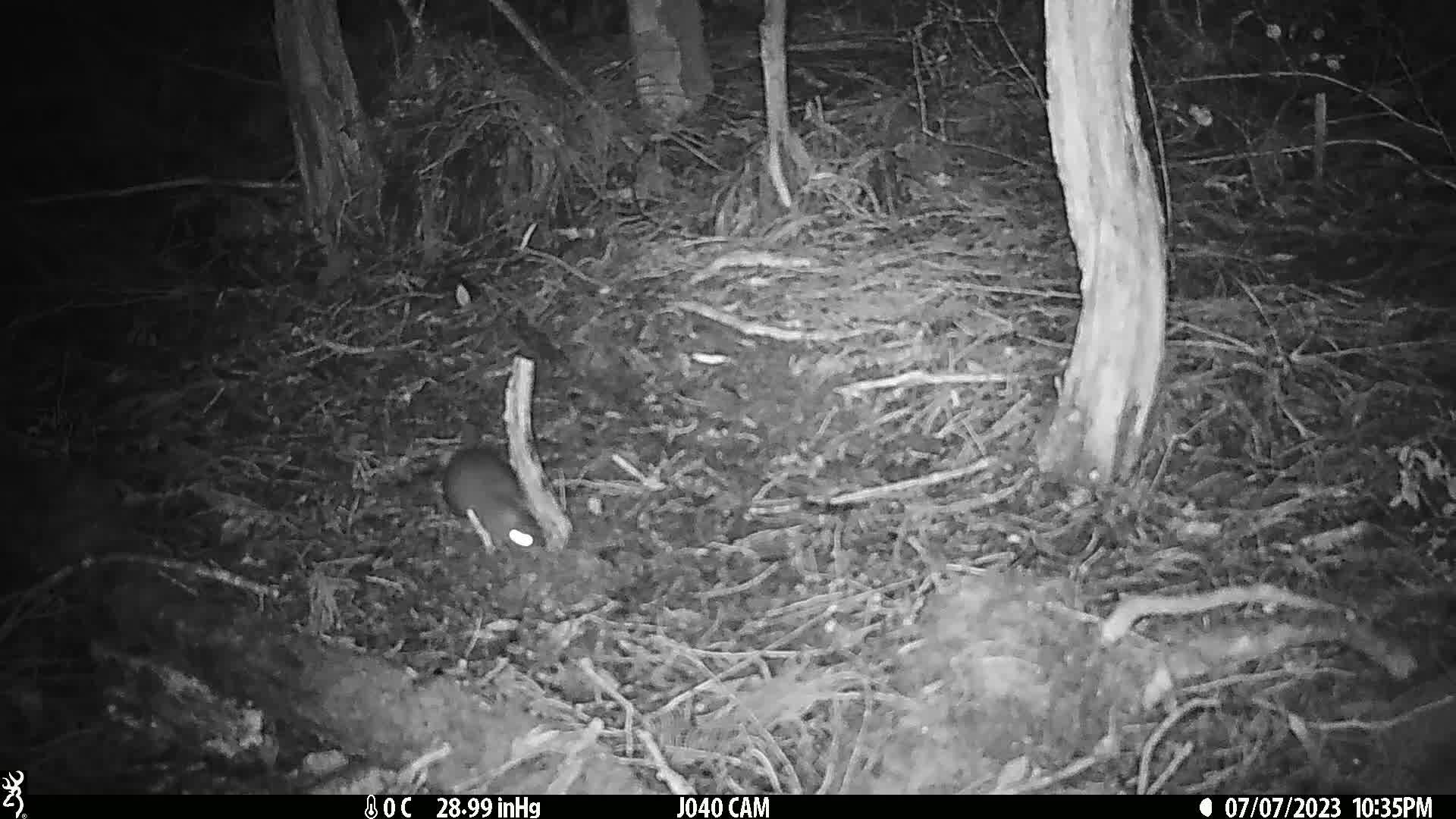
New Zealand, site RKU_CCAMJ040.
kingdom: Animalia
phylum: Chordata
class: Mammalia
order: Rodentia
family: Muridae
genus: Rattus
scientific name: Rattus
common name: rat